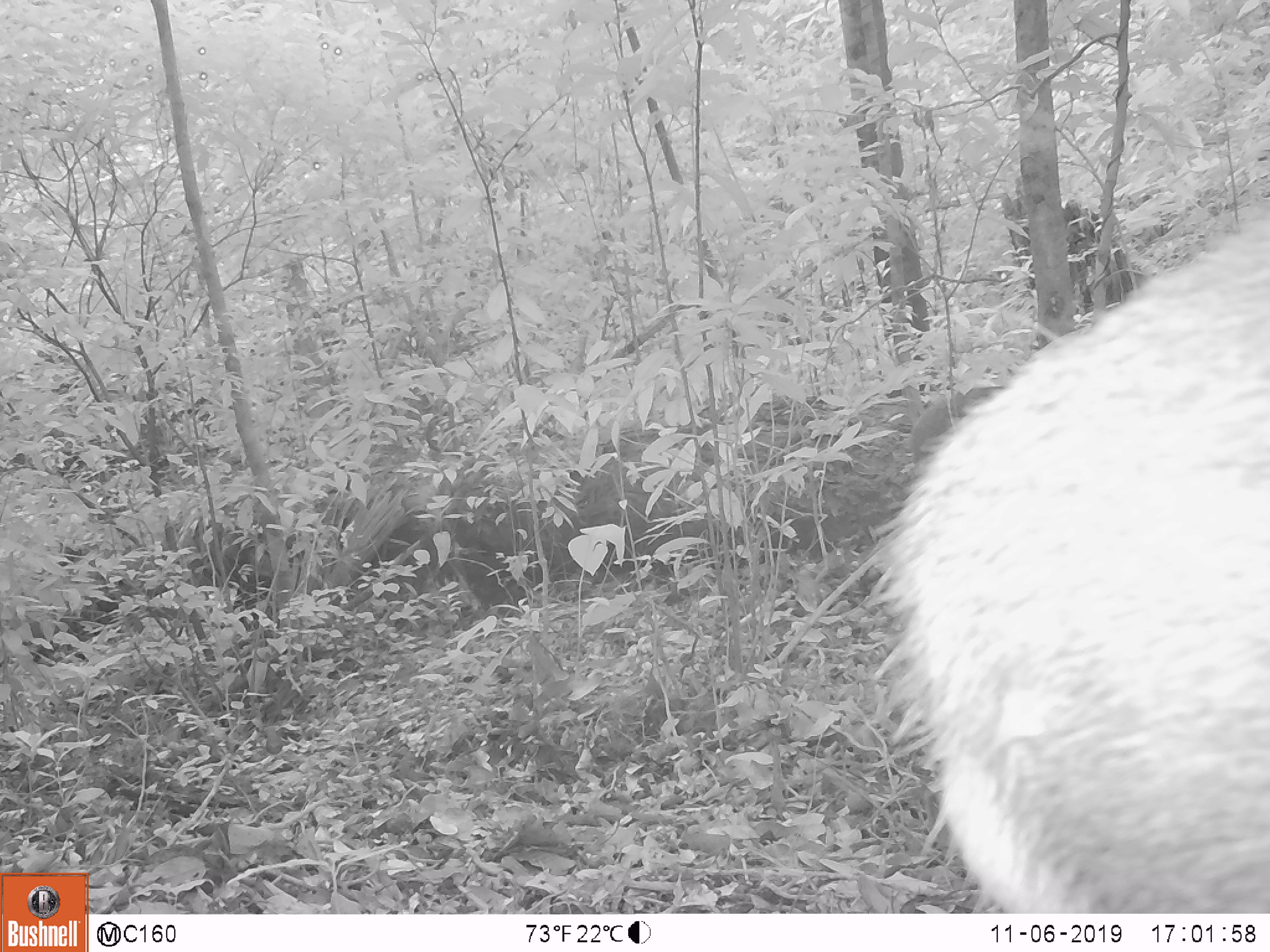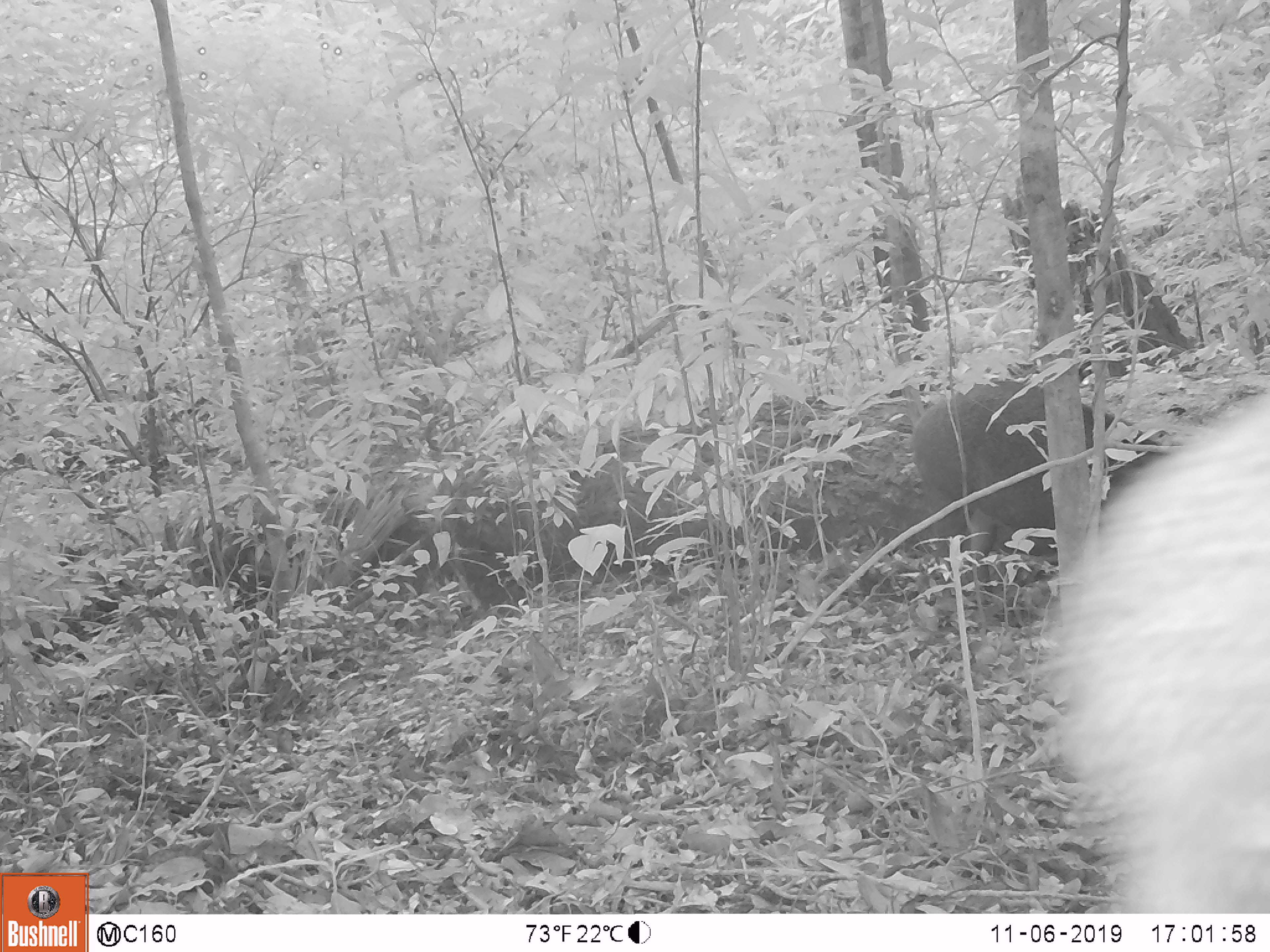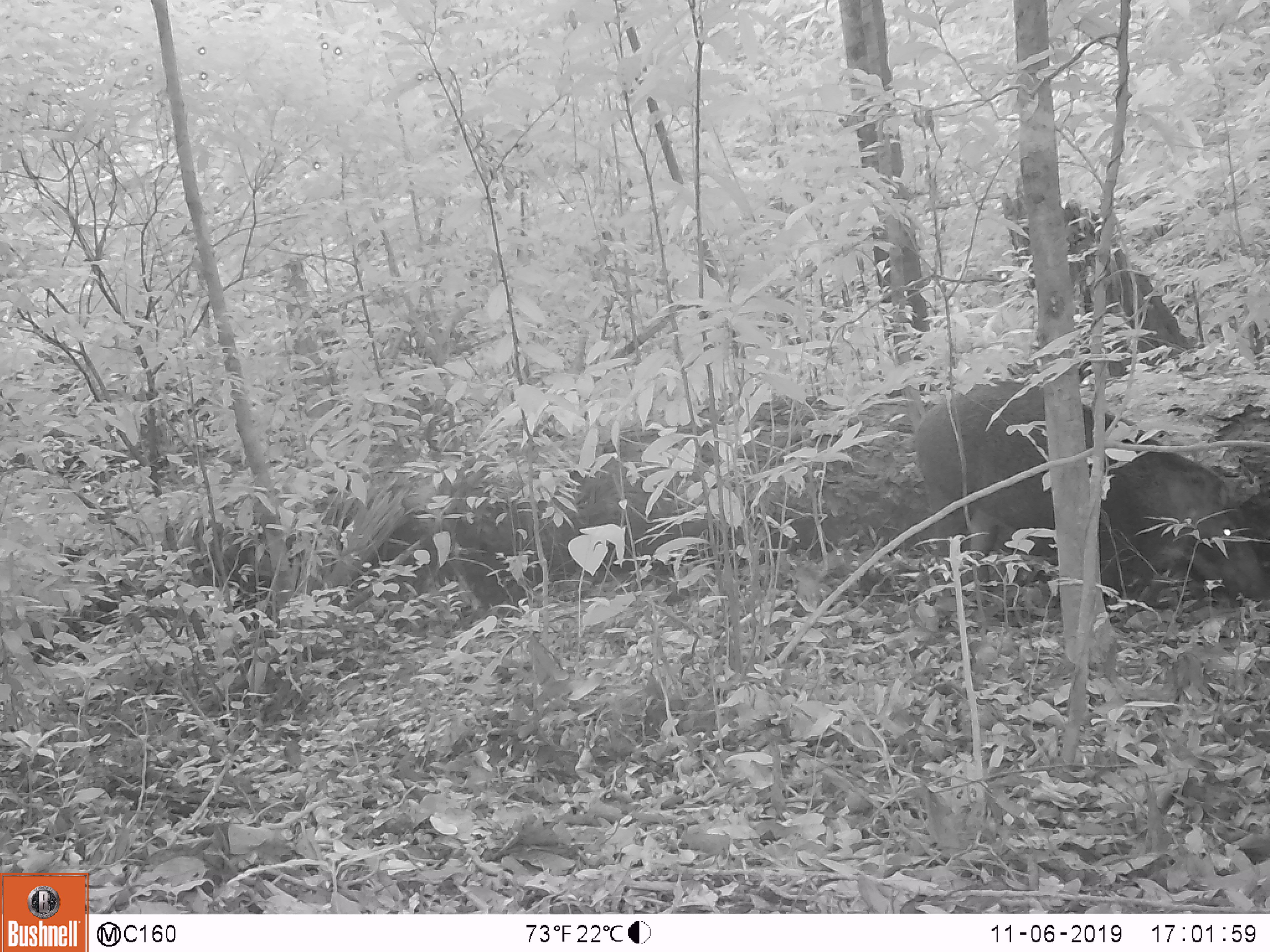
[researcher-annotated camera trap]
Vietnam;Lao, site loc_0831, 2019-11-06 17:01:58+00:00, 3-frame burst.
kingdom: Animalia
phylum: Chordata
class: Mammalia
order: Artiodactyla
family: Suidae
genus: Sus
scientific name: Sus scrofa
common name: eurasian wild pig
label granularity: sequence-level